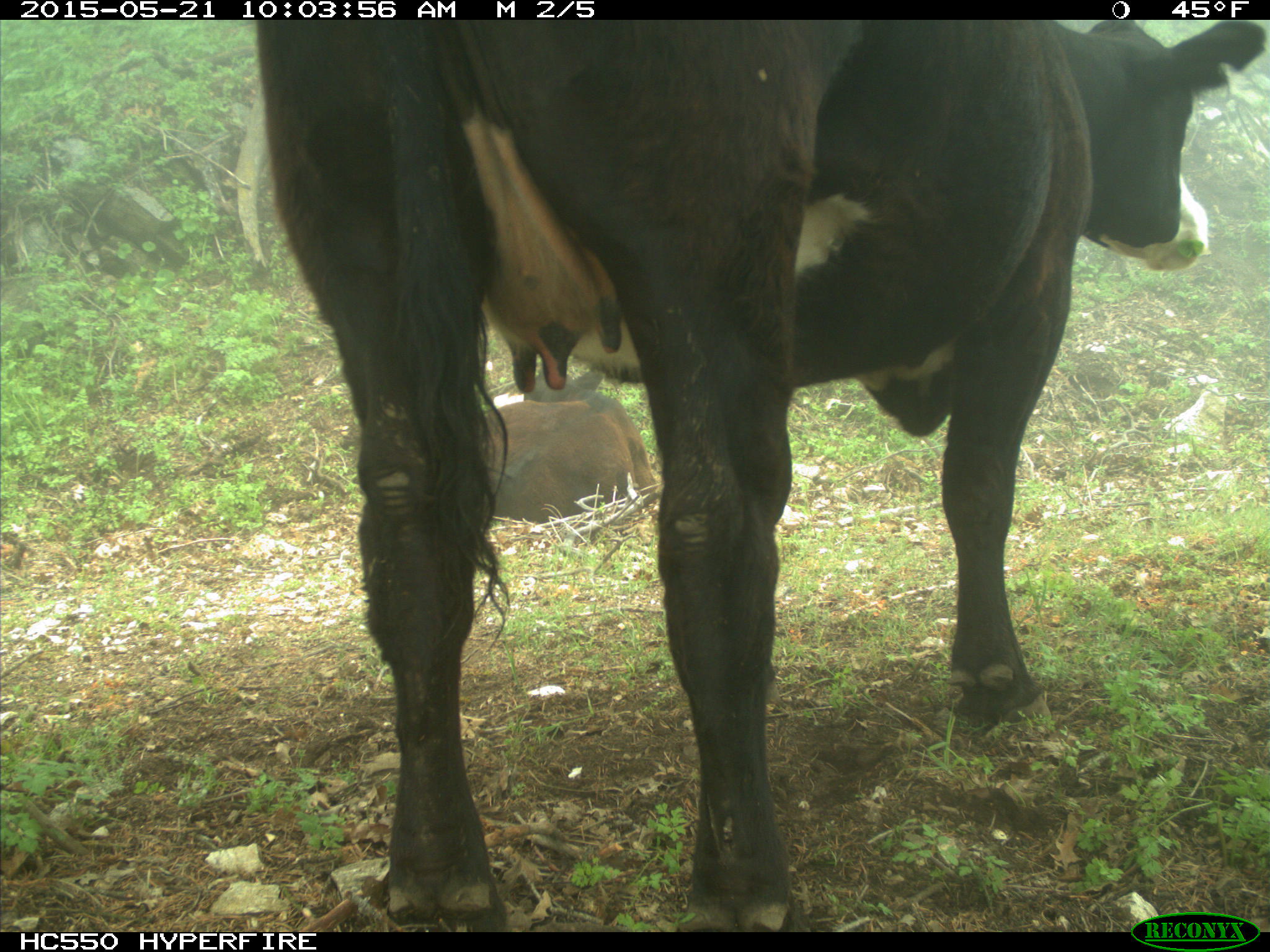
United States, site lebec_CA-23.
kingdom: Animalia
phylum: Chordata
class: Mammalia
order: Artiodactyla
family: Bovidae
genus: Bos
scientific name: Bos taurus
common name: domestic cow